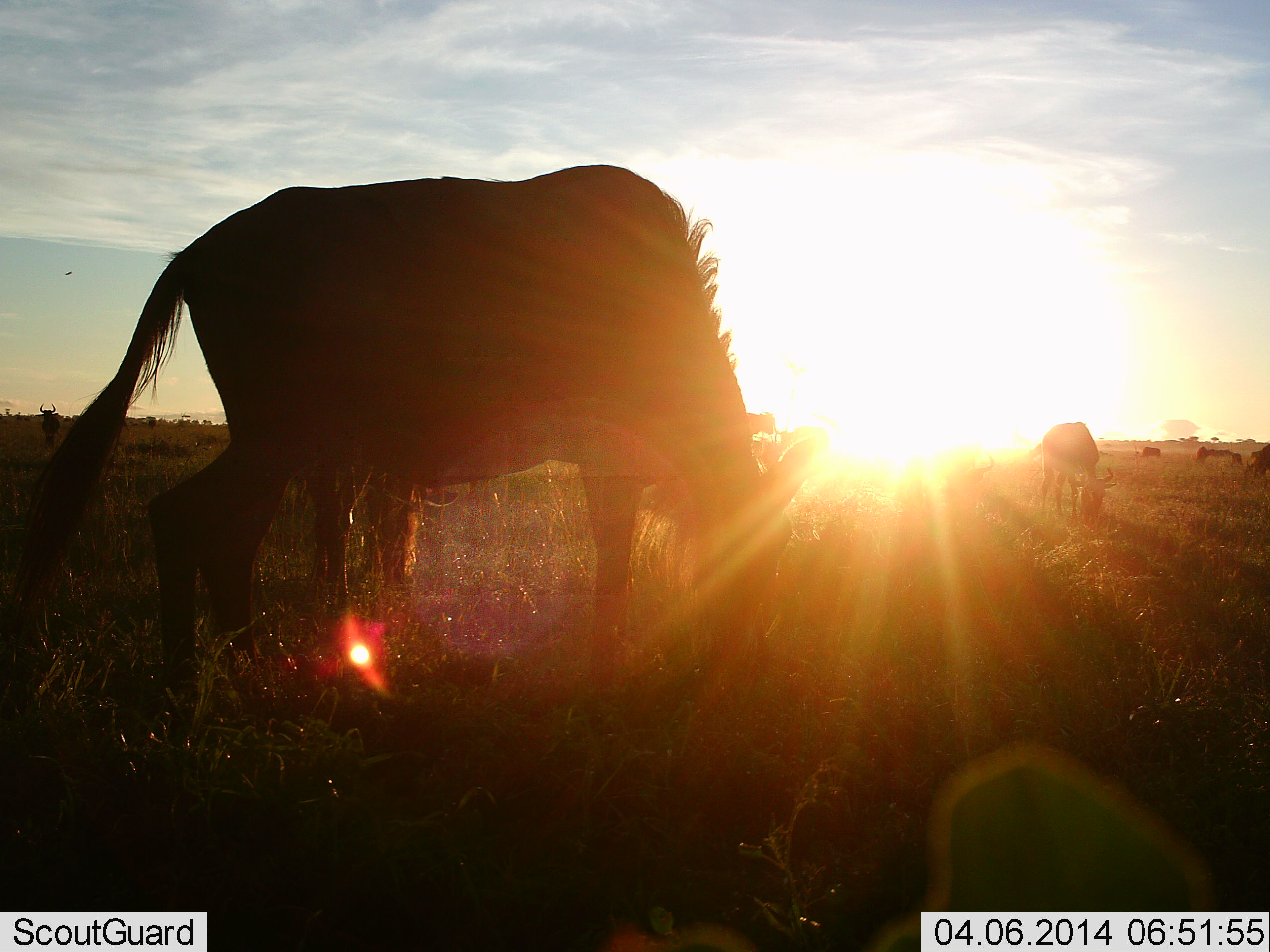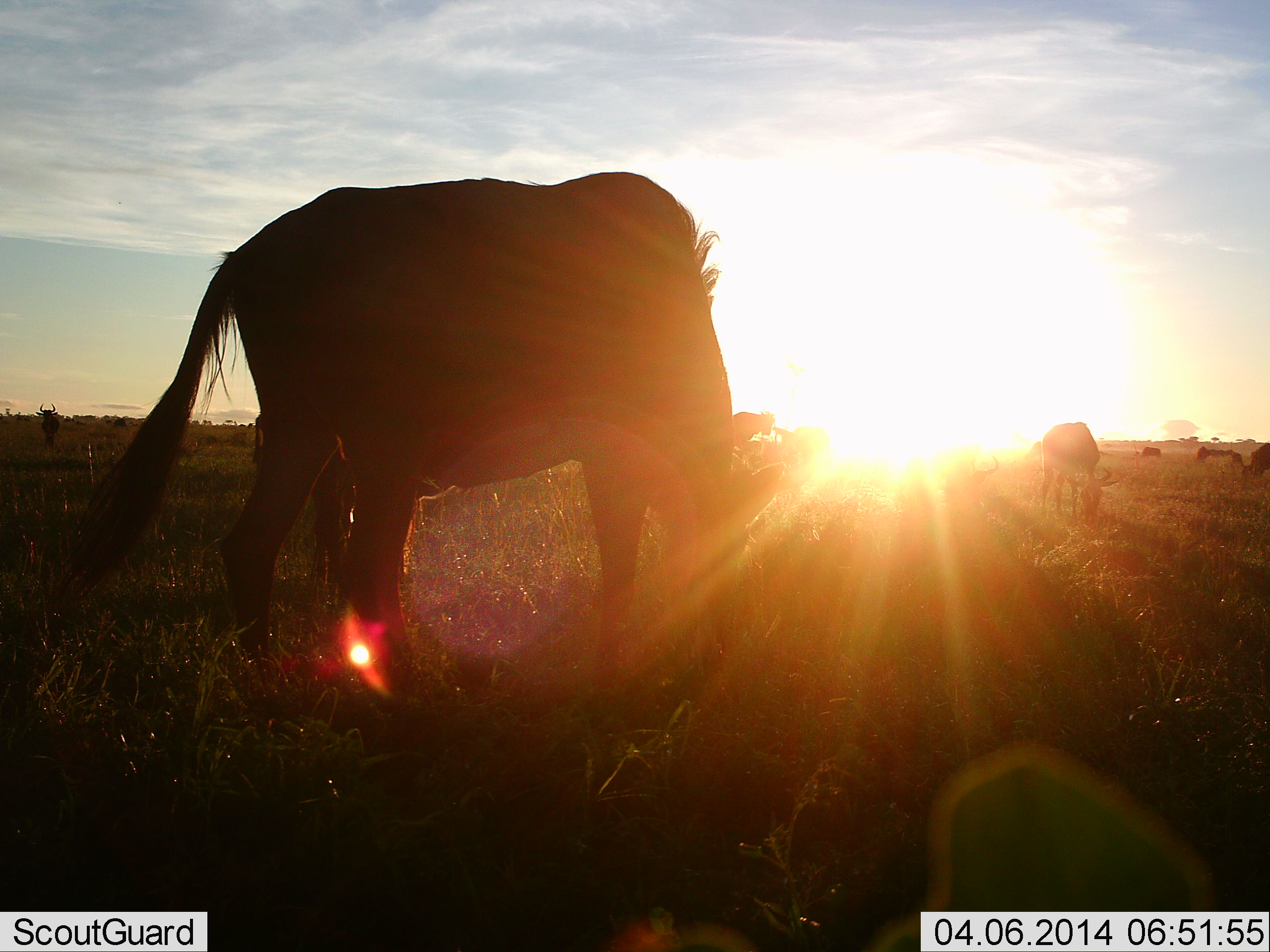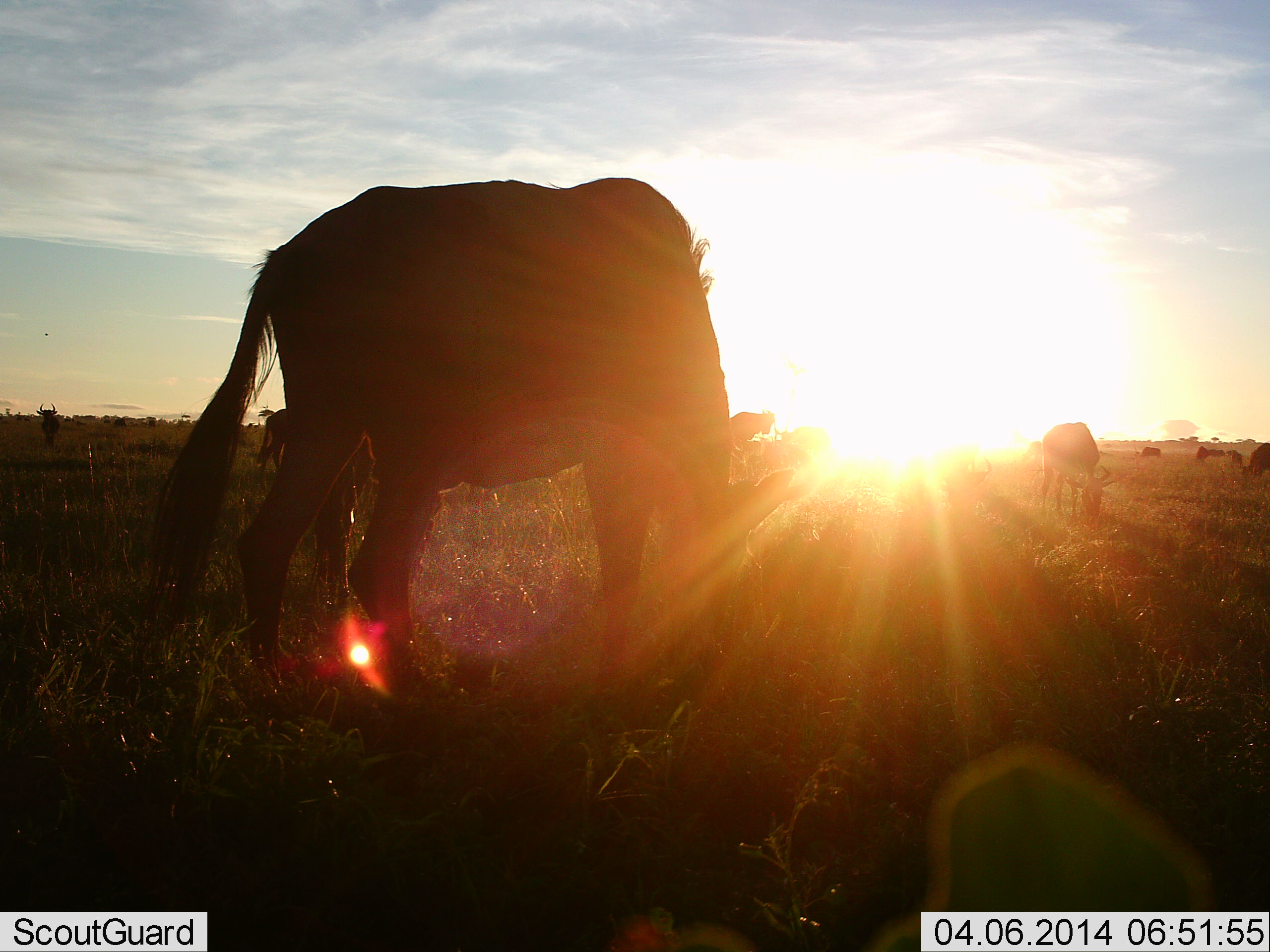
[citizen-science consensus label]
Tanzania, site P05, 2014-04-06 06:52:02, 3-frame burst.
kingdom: Animalia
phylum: Chordata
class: Mammalia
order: Artiodactyla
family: Bovidae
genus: Connochaetes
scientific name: Connochaetes taurinus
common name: blue wildebeest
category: wildebeest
Wildebeest (blue wildebeest) (Connochaetes taurinus), count 9. Behavior (volunteer vote fractions): standing 40%, resting 0%, moving 20%, interacting 0%. Young present (vote fraction): 3%. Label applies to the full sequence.